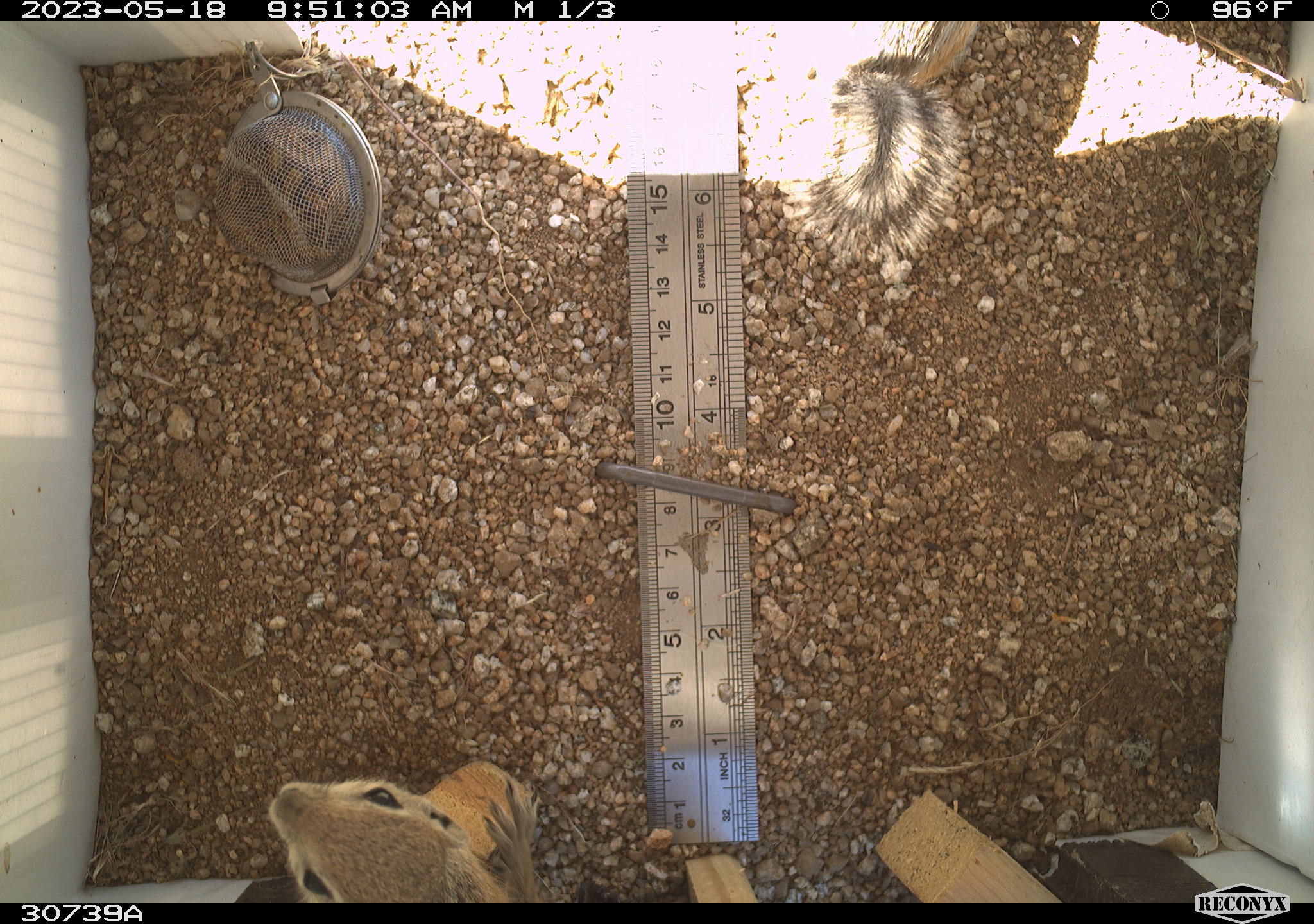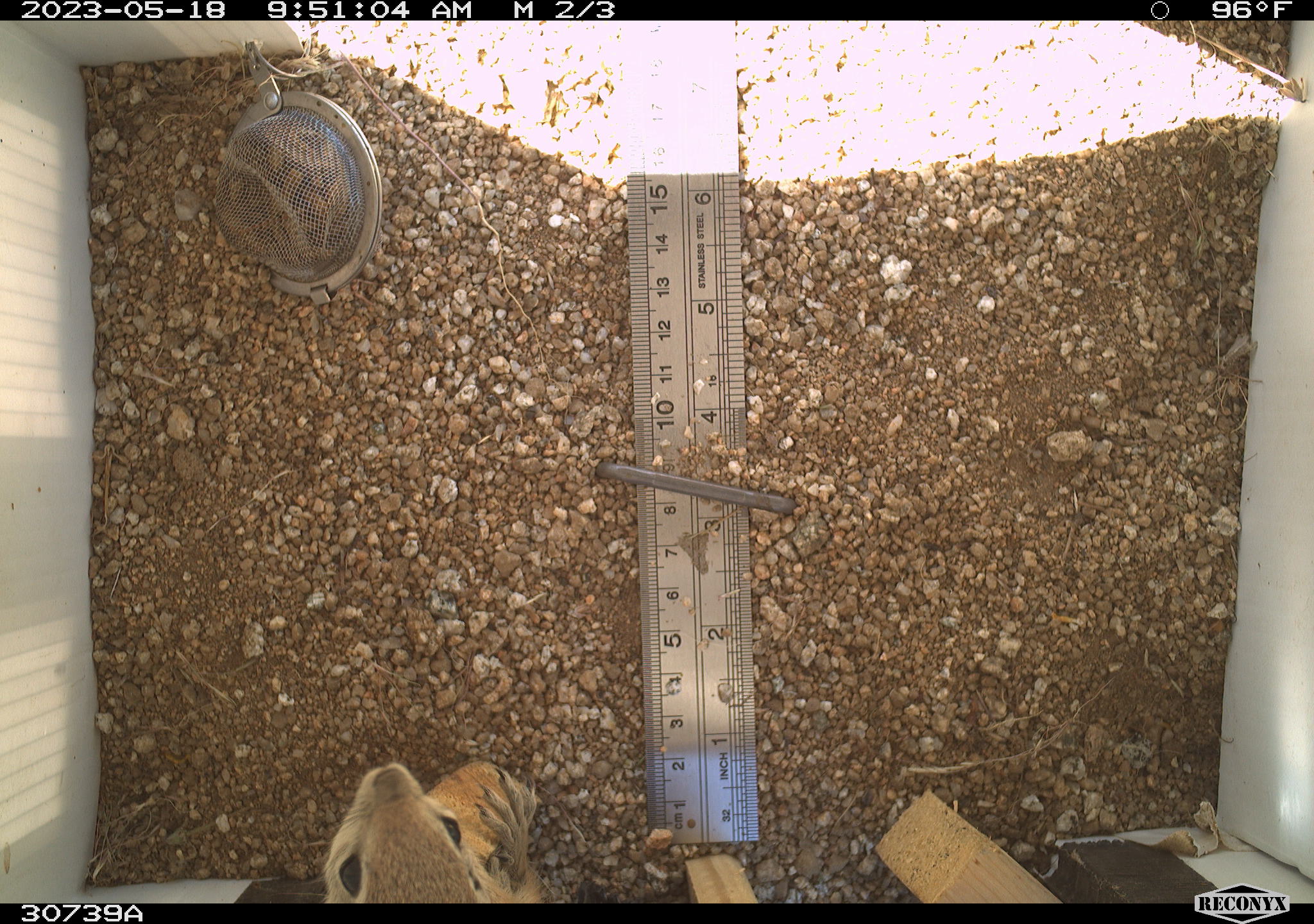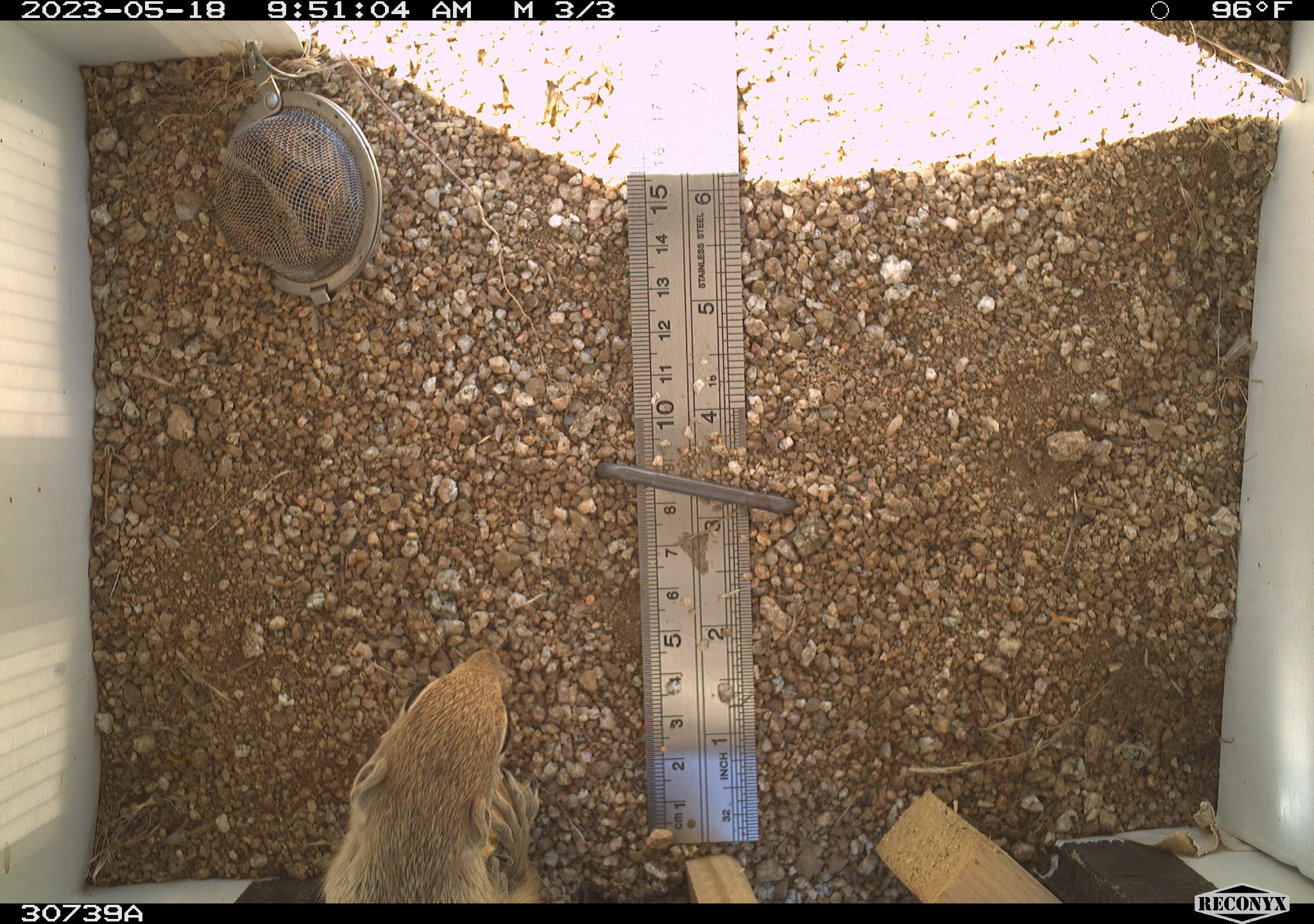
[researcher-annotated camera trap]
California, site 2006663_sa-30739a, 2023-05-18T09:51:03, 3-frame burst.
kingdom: Animalia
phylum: Chordata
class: Mammalia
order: Rodentia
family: Sciuridae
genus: Ammospermophilus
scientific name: Ammospermophilus leucurus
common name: white-tailed antelope squirrel